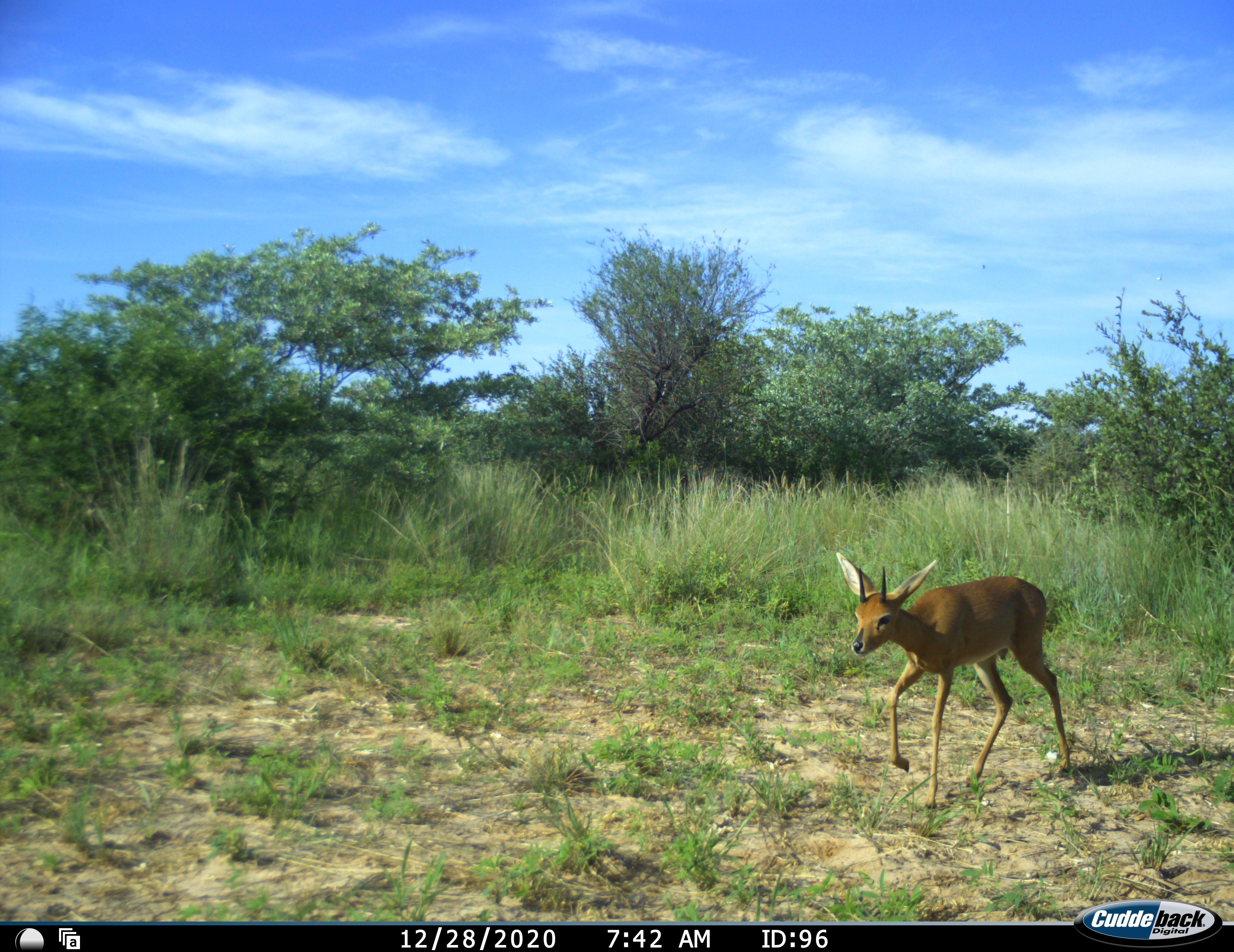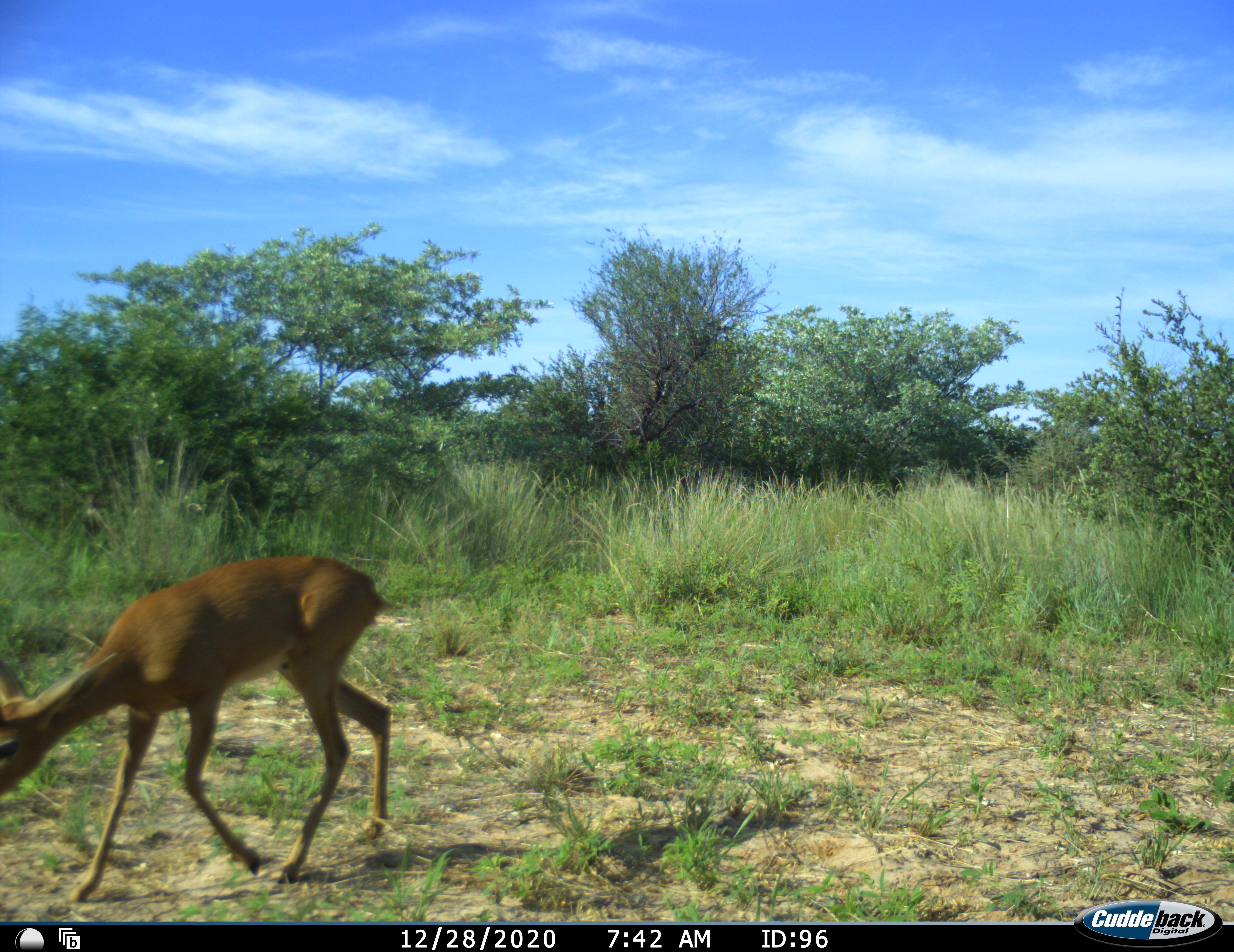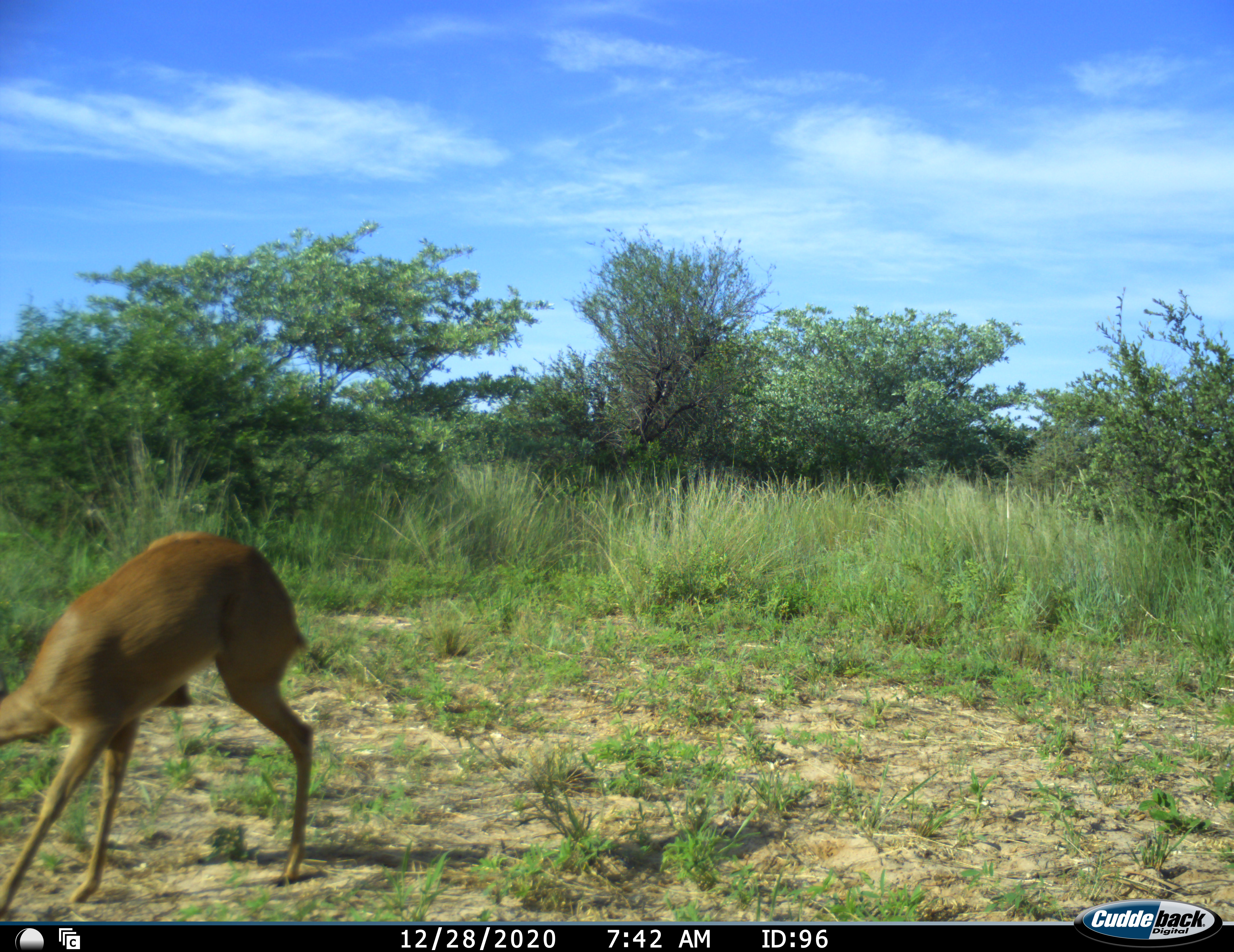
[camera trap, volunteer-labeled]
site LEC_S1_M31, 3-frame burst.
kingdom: Animalia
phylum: Chordata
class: Mammalia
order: Artiodactyla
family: Bovidae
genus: Raphicerus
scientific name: Raphicerus campestris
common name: steenbok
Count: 1.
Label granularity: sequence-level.